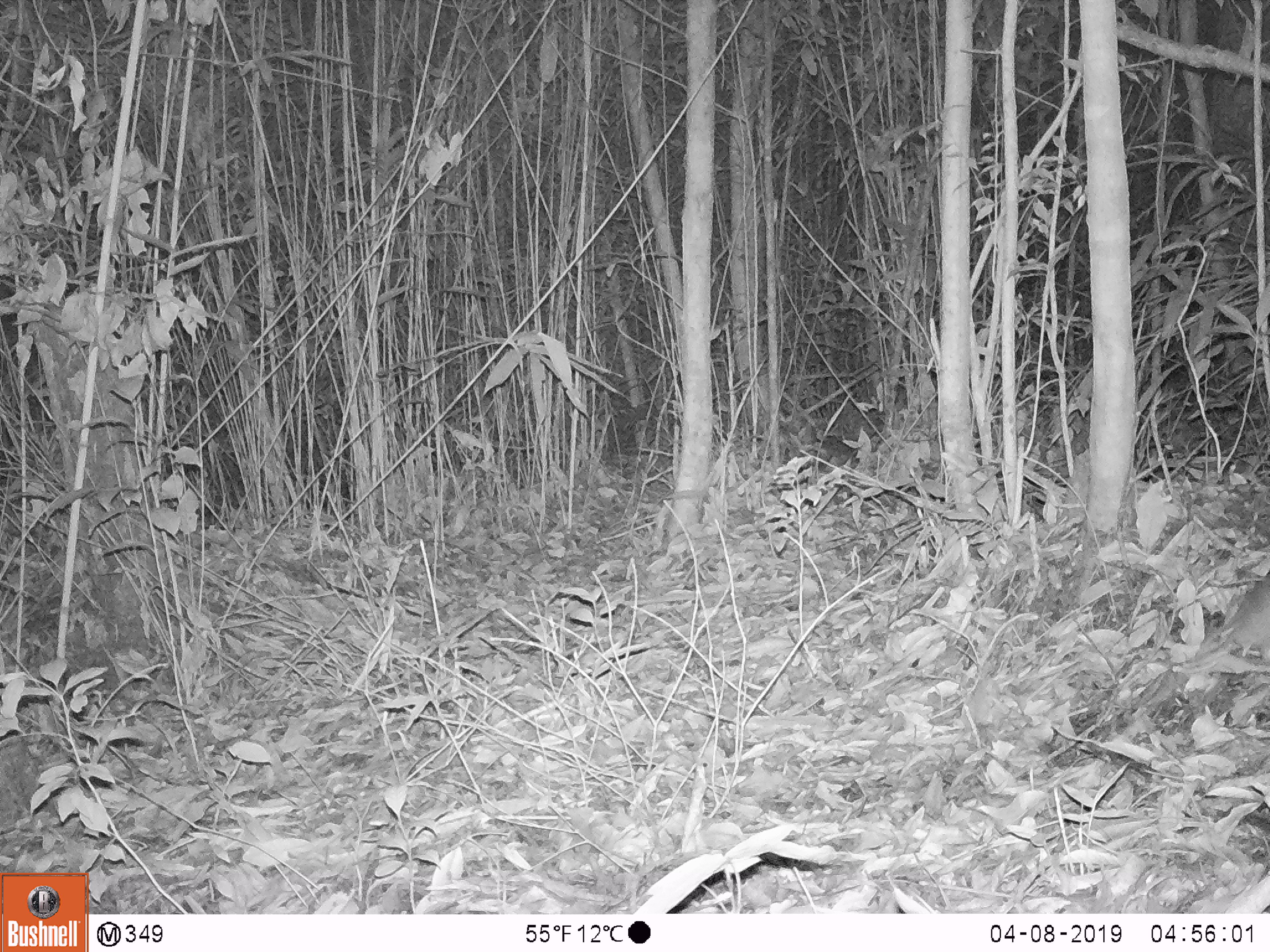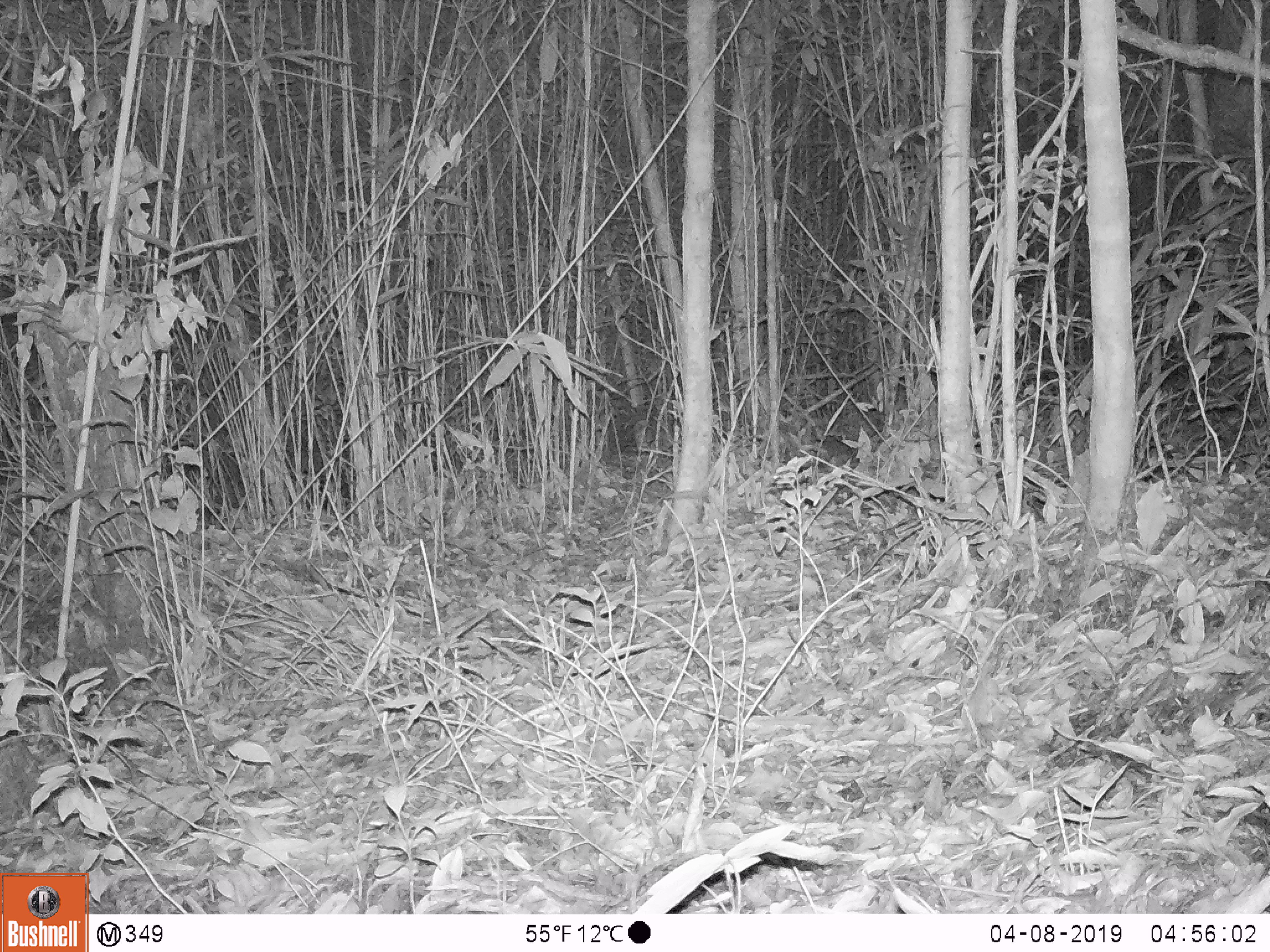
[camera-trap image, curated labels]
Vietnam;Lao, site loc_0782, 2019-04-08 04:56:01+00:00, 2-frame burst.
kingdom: Animalia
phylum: Chordata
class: Mammalia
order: Rodentia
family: Muridae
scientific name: Muridae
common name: old-world mice and rats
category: unidentified murid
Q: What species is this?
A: Unidentified murid (old-world mice and rats) (Muridae).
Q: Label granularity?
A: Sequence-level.